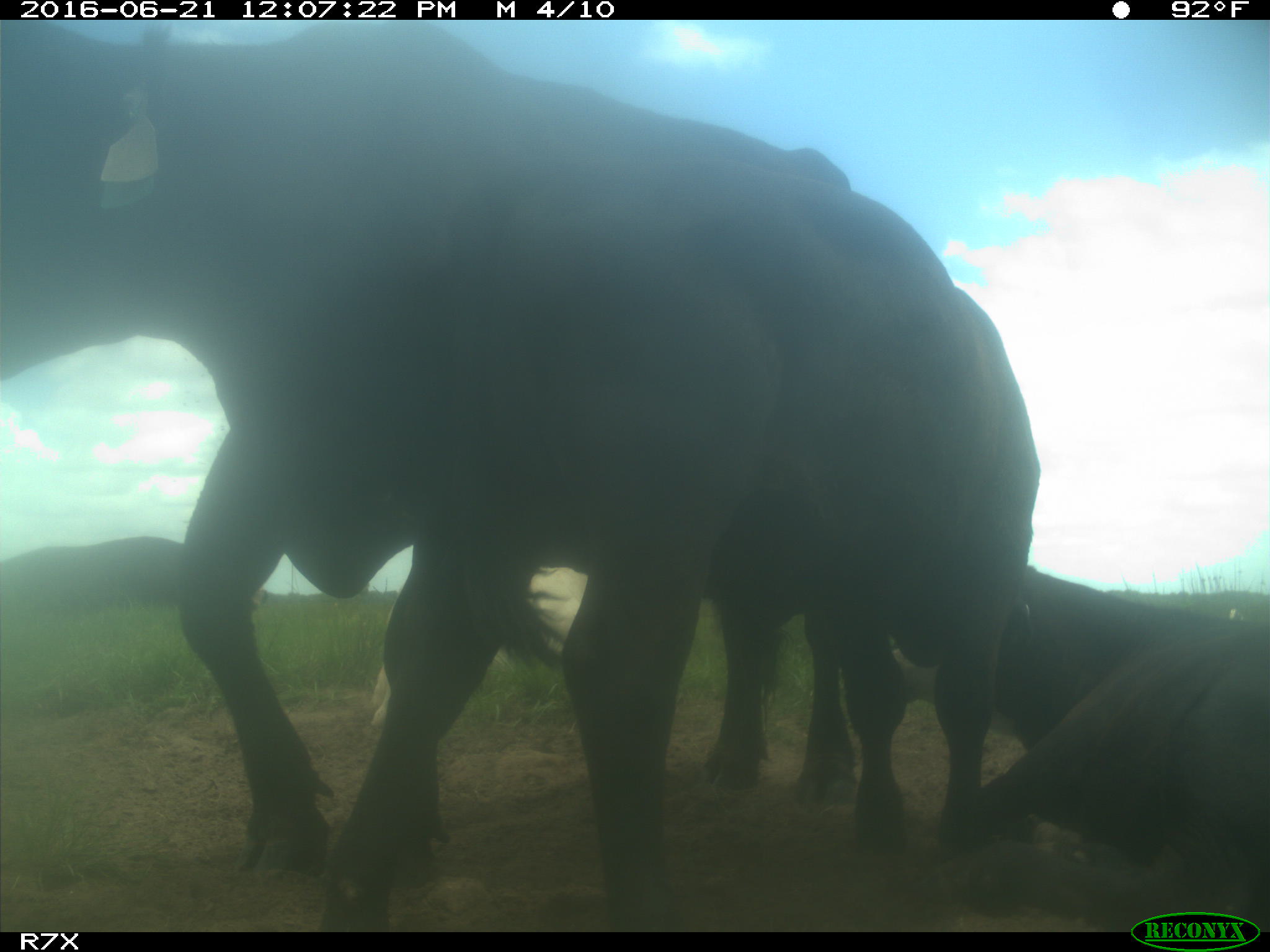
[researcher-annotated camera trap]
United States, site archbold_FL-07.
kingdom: Animalia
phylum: Chordata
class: Mammalia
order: Artiodactyla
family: Bovidae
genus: Bos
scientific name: Bos taurus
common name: domestic cow